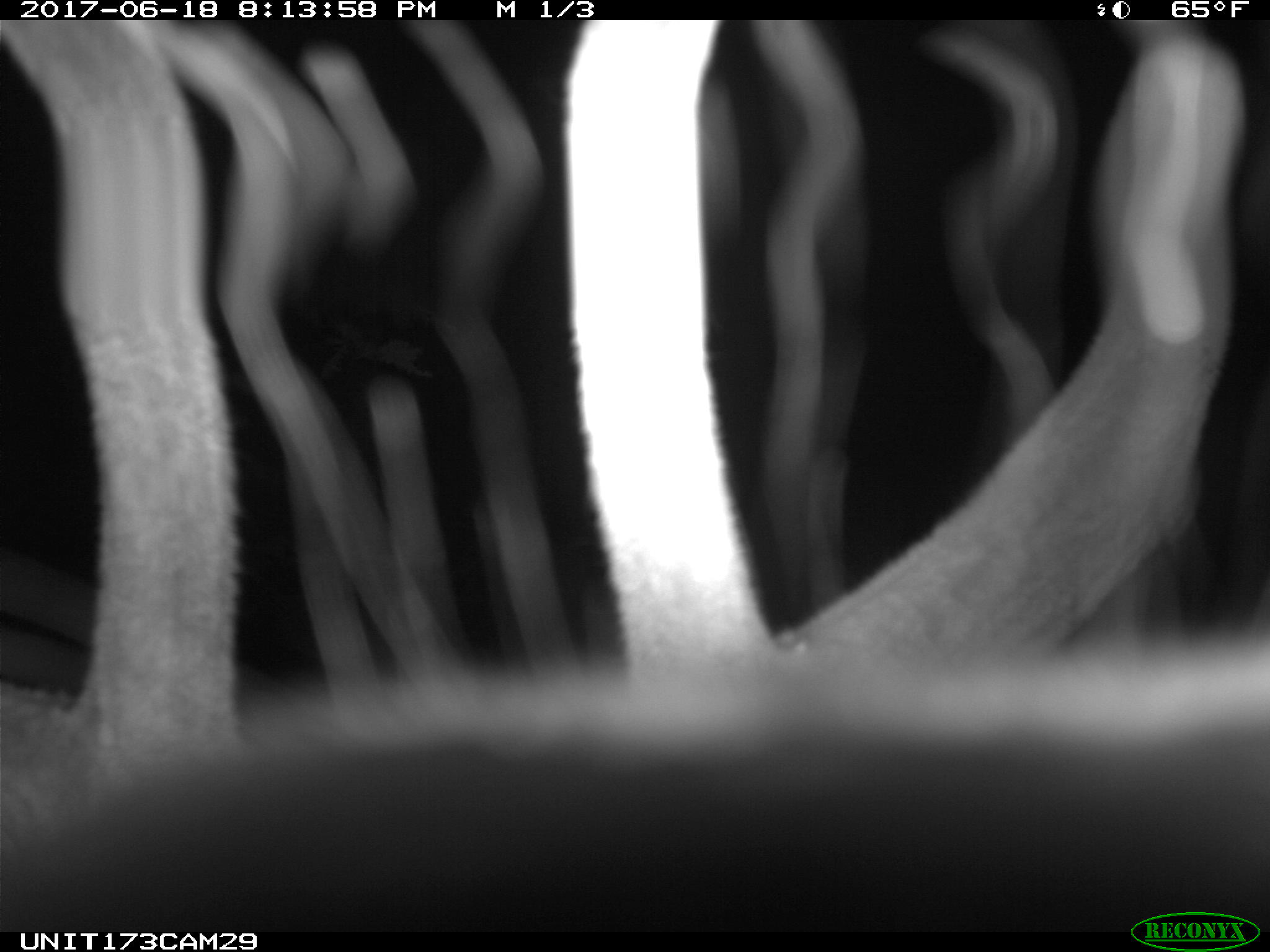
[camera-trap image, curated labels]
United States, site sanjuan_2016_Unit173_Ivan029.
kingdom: Animalia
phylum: Chordata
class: Mammalia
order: Artiodactyla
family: Cervidae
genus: Cervus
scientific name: Cervus elaphus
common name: red deer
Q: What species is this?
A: Cervus elaphus (red deer).